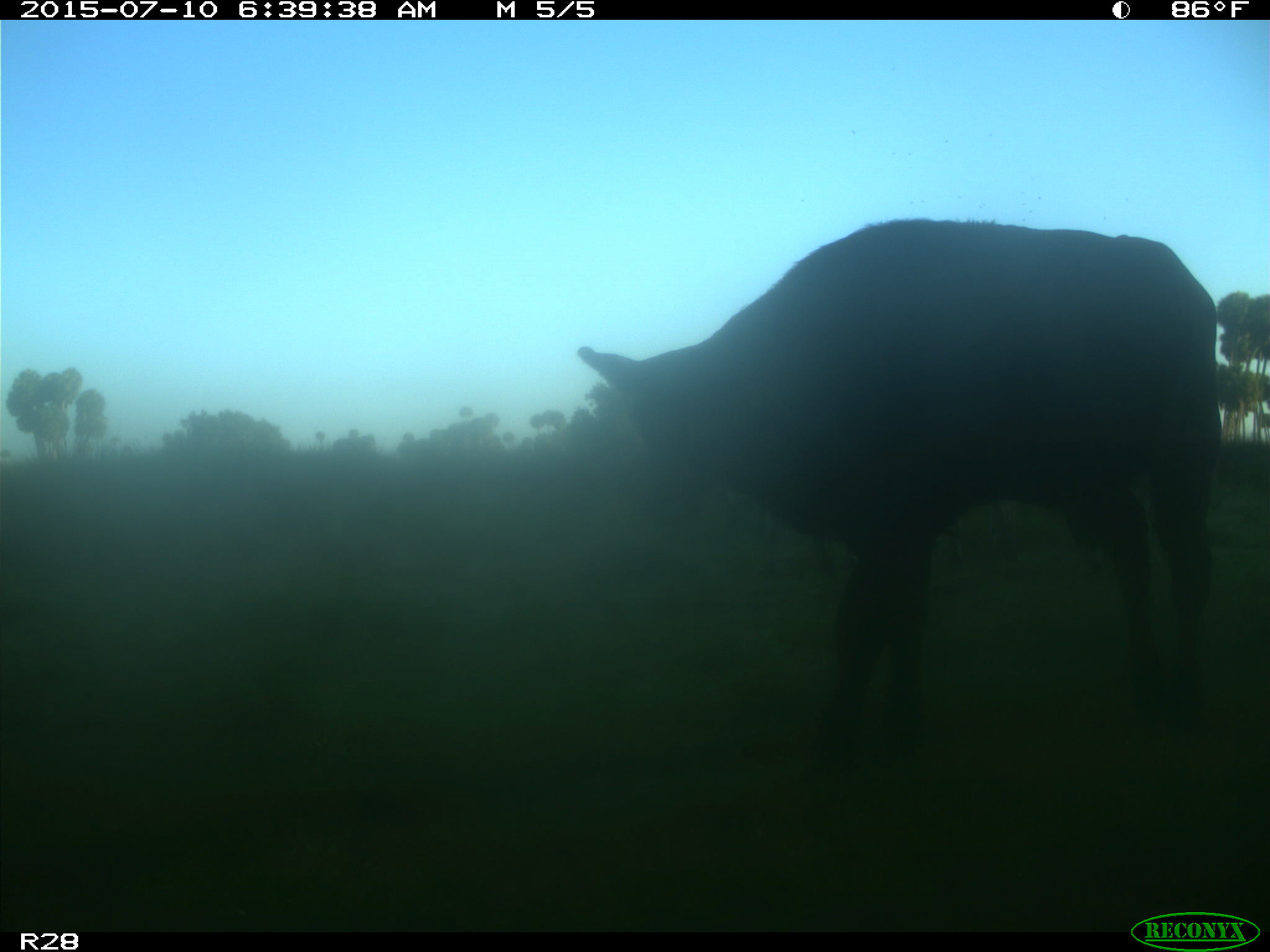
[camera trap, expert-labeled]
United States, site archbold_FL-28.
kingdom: Animalia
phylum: Chordata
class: Mammalia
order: Artiodactyla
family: Bovidae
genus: Bos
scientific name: Bos taurus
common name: domestic cow